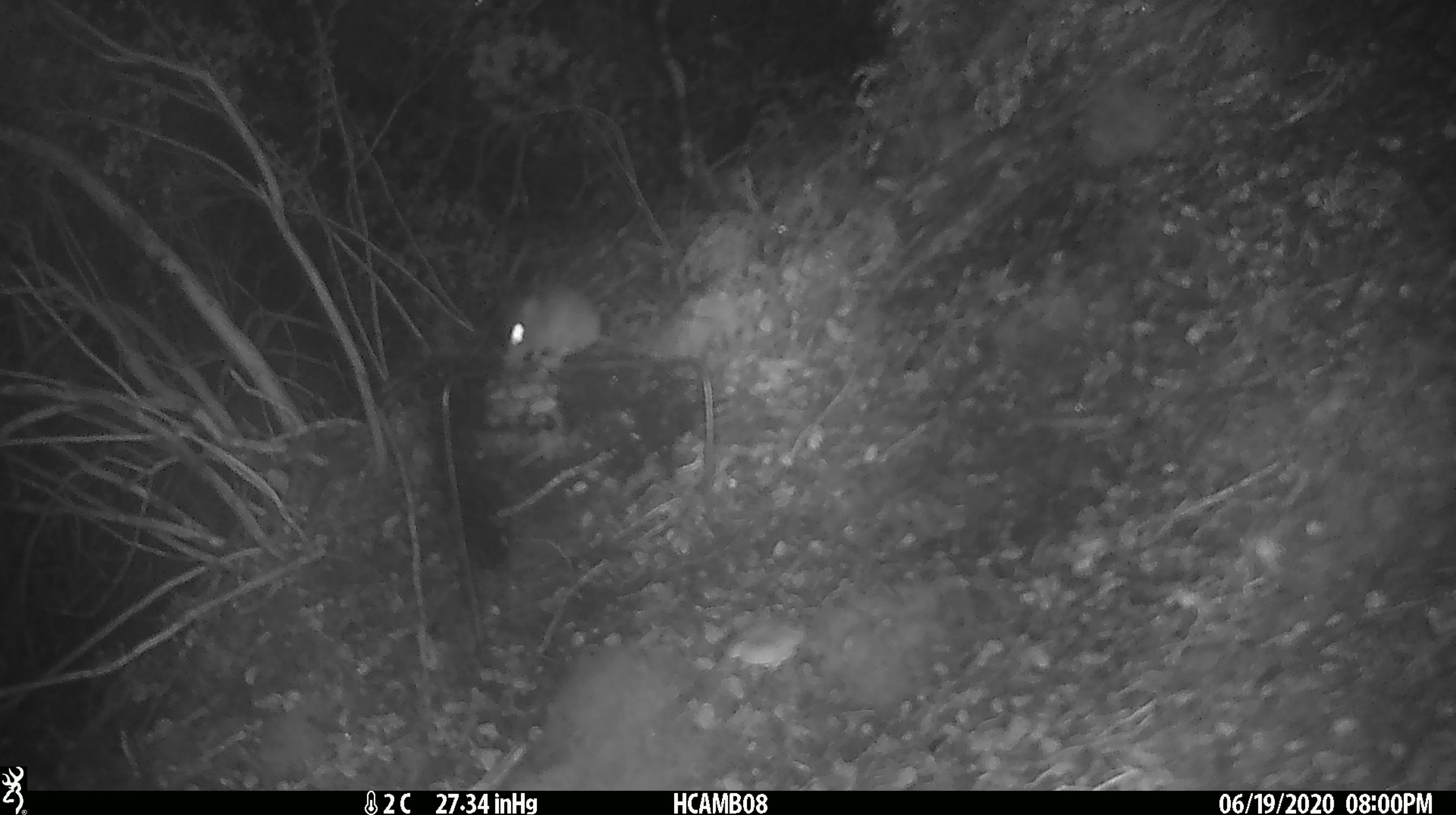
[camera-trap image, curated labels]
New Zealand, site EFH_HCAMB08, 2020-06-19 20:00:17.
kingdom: Animalia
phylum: Chordata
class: Mammalia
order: Rodentia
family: Muridae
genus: Mus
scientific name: Mus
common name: mouse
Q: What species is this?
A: Mouse (Mus).